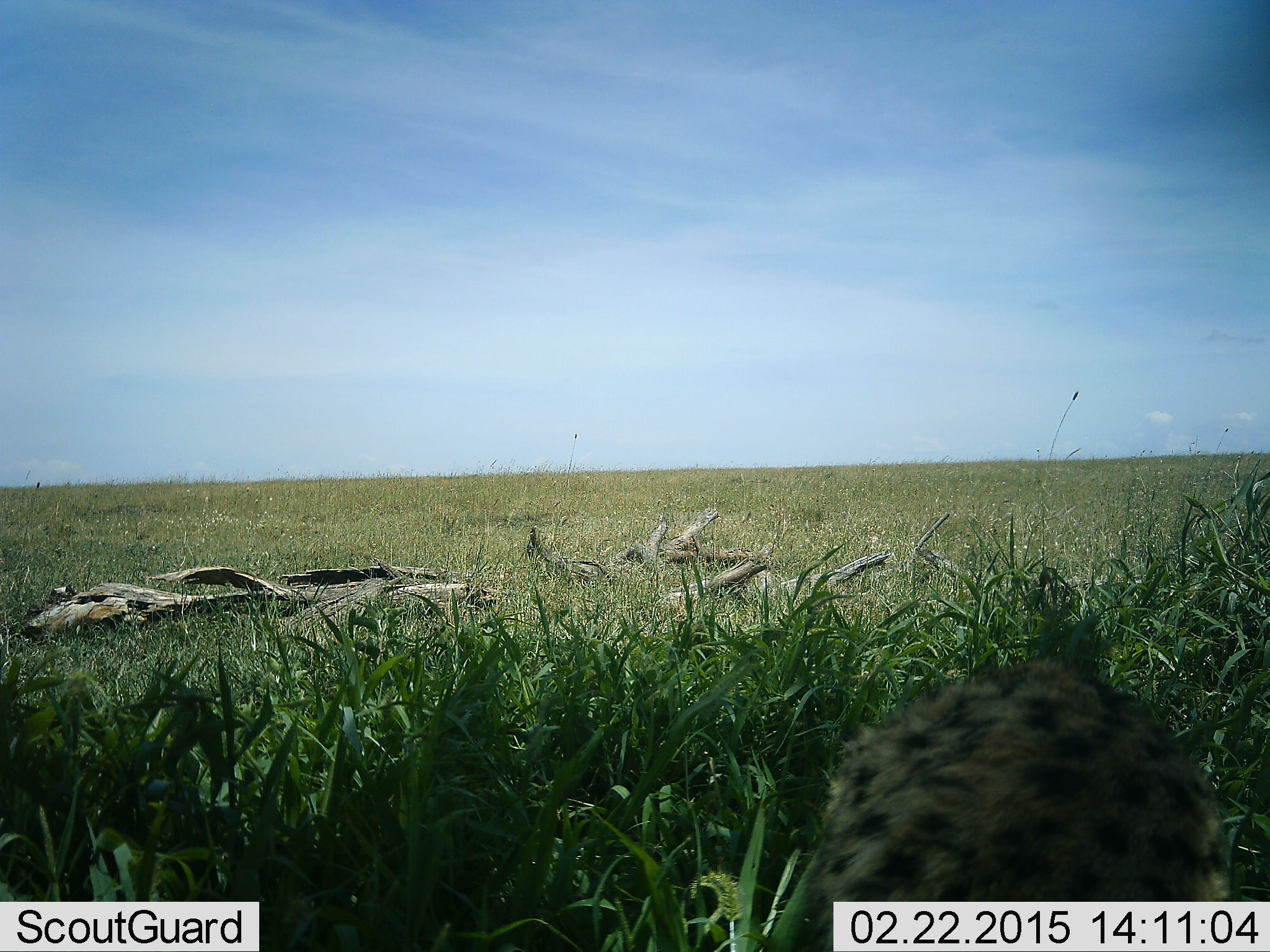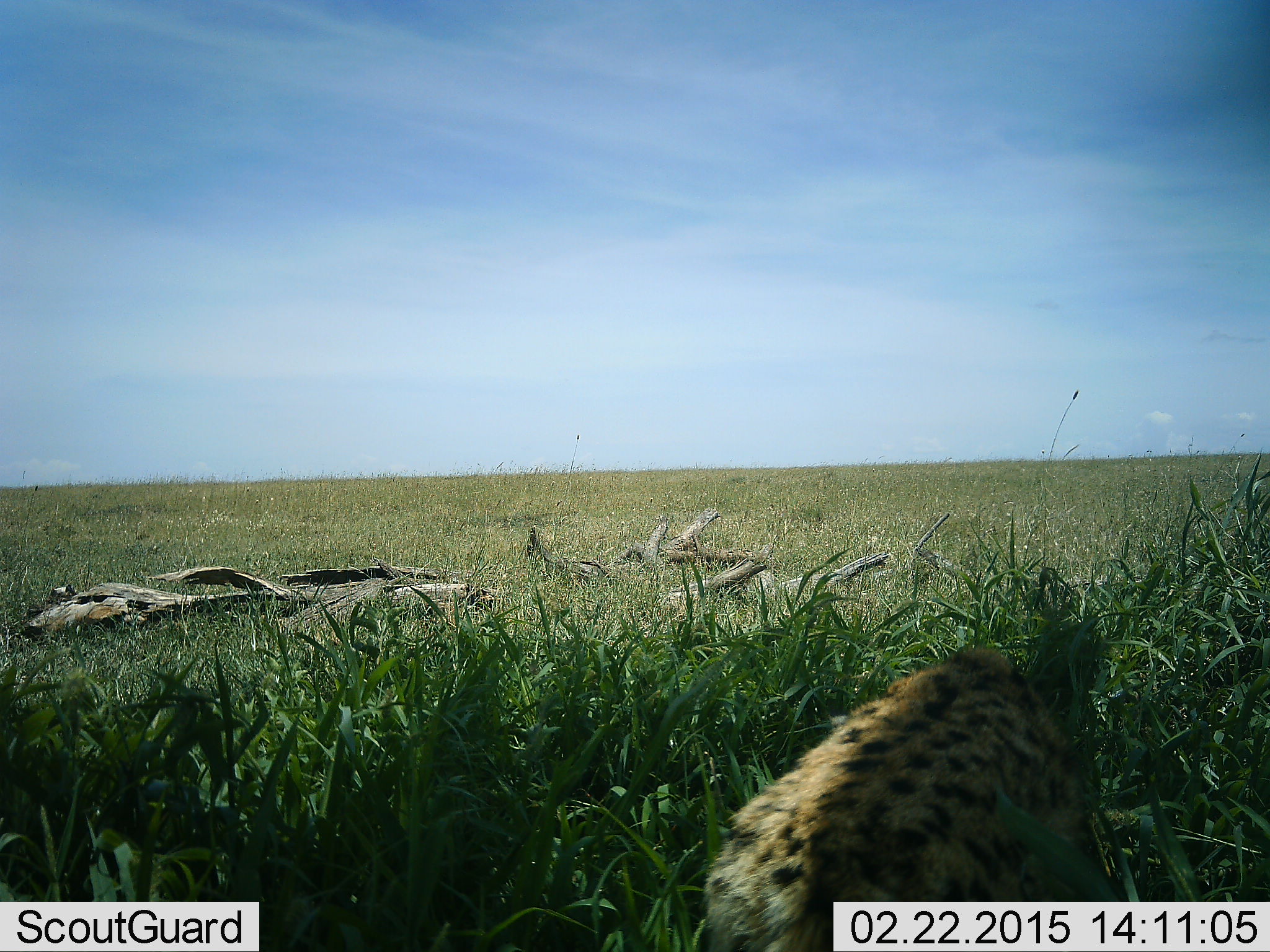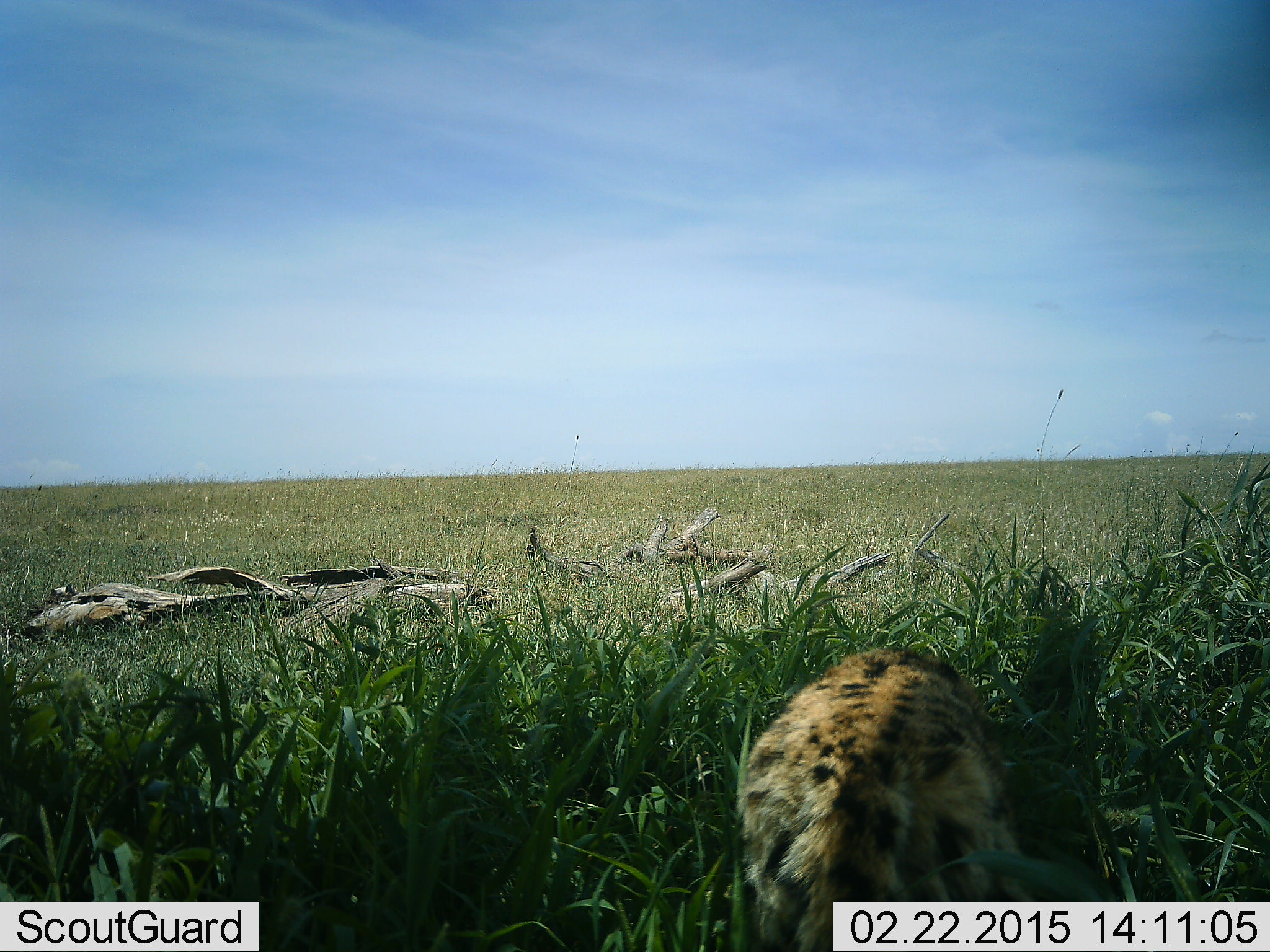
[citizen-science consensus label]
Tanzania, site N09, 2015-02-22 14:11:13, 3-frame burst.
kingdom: Animalia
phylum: Chordata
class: Mammalia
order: Carnivora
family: Hyaenidae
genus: Crocuta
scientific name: Crocuta crocuta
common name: spotted hyena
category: hyenaspotted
Hyenaspotted (spotted hyena) (Crocuta crocuta), count 1. Behavior (volunteer vote fractions): standing 20%, resting 0%, moving 80%, interacting 0%. Young present (vote fraction): 0%. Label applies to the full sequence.